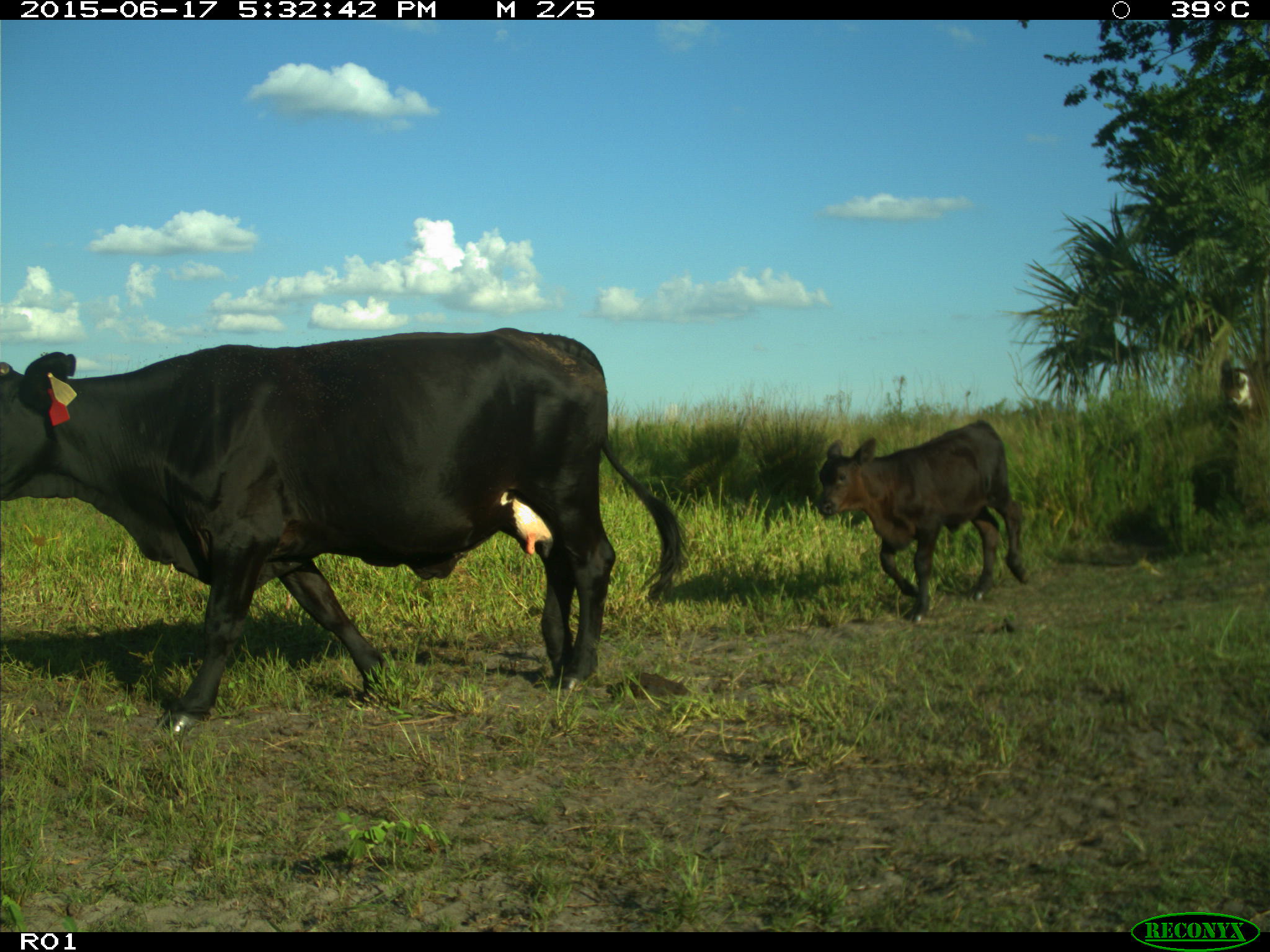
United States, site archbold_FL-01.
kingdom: Animalia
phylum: Chordata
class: Mammalia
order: Artiodactyla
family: Bovidae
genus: Bos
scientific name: Bos taurus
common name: domestic cow